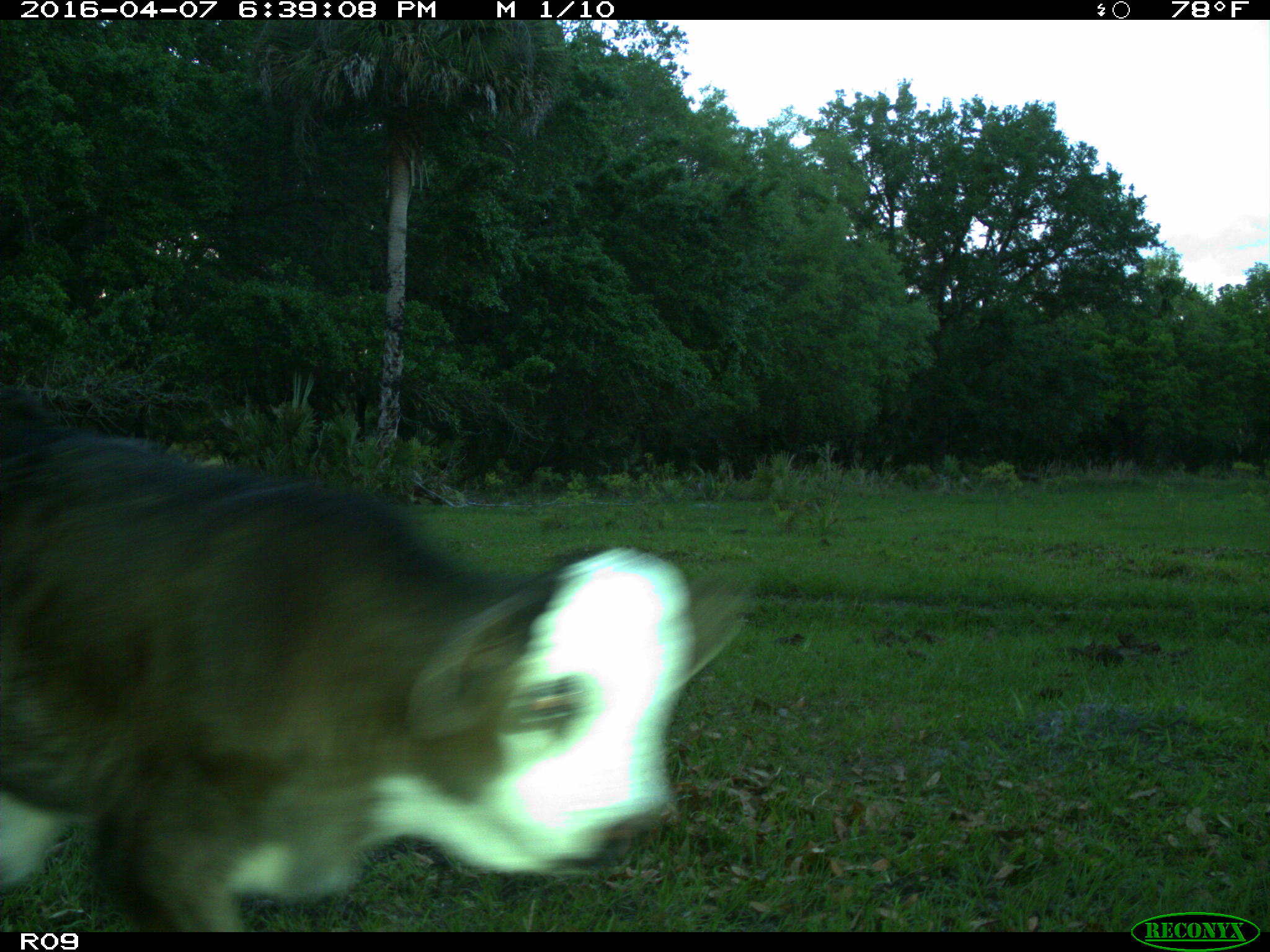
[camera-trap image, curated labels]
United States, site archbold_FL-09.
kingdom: Animalia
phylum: Chordata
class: Mammalia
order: Artiodactyla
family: Bovidae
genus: Bos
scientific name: Bos taurus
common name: domestic cow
Bos taurus (domestic cow).